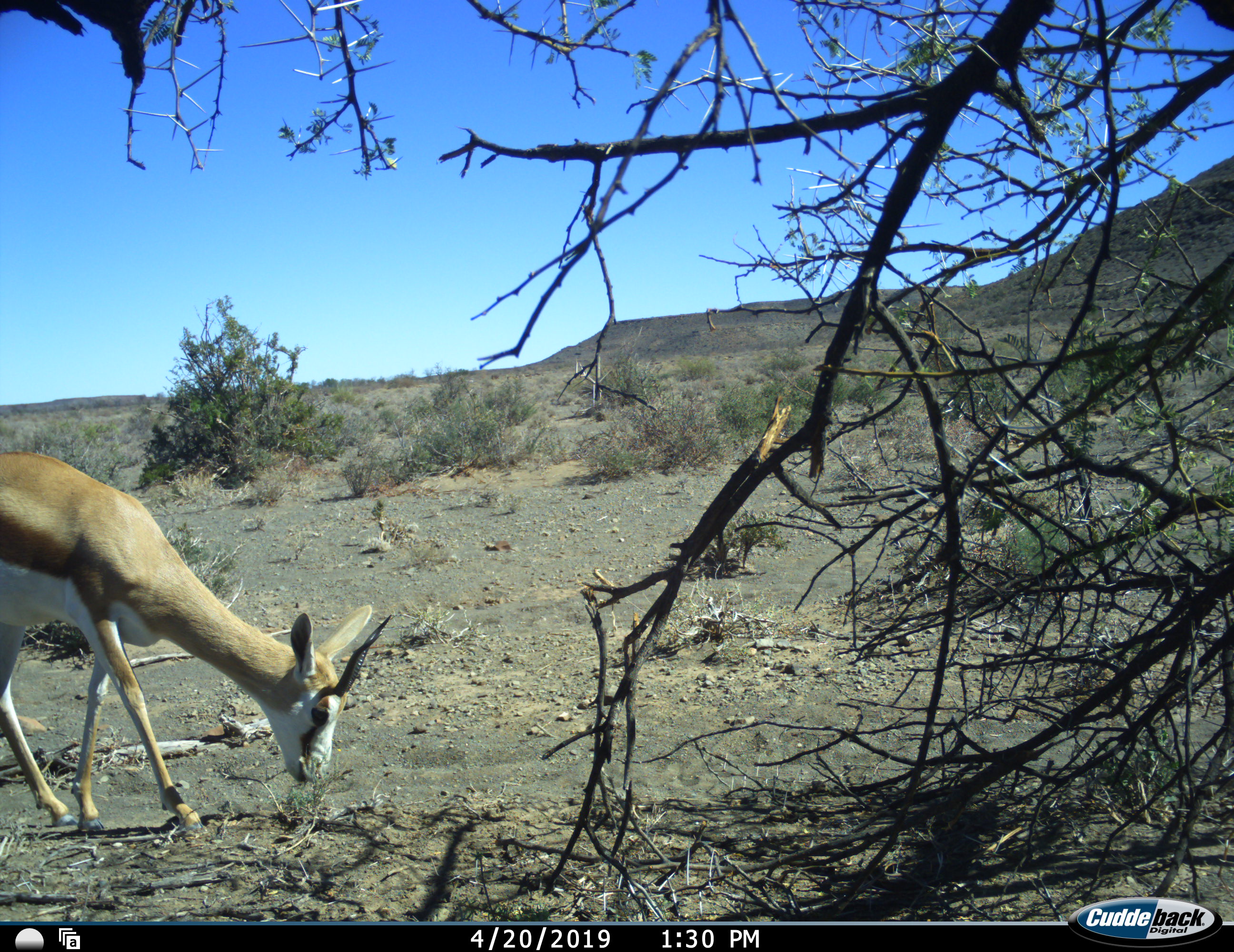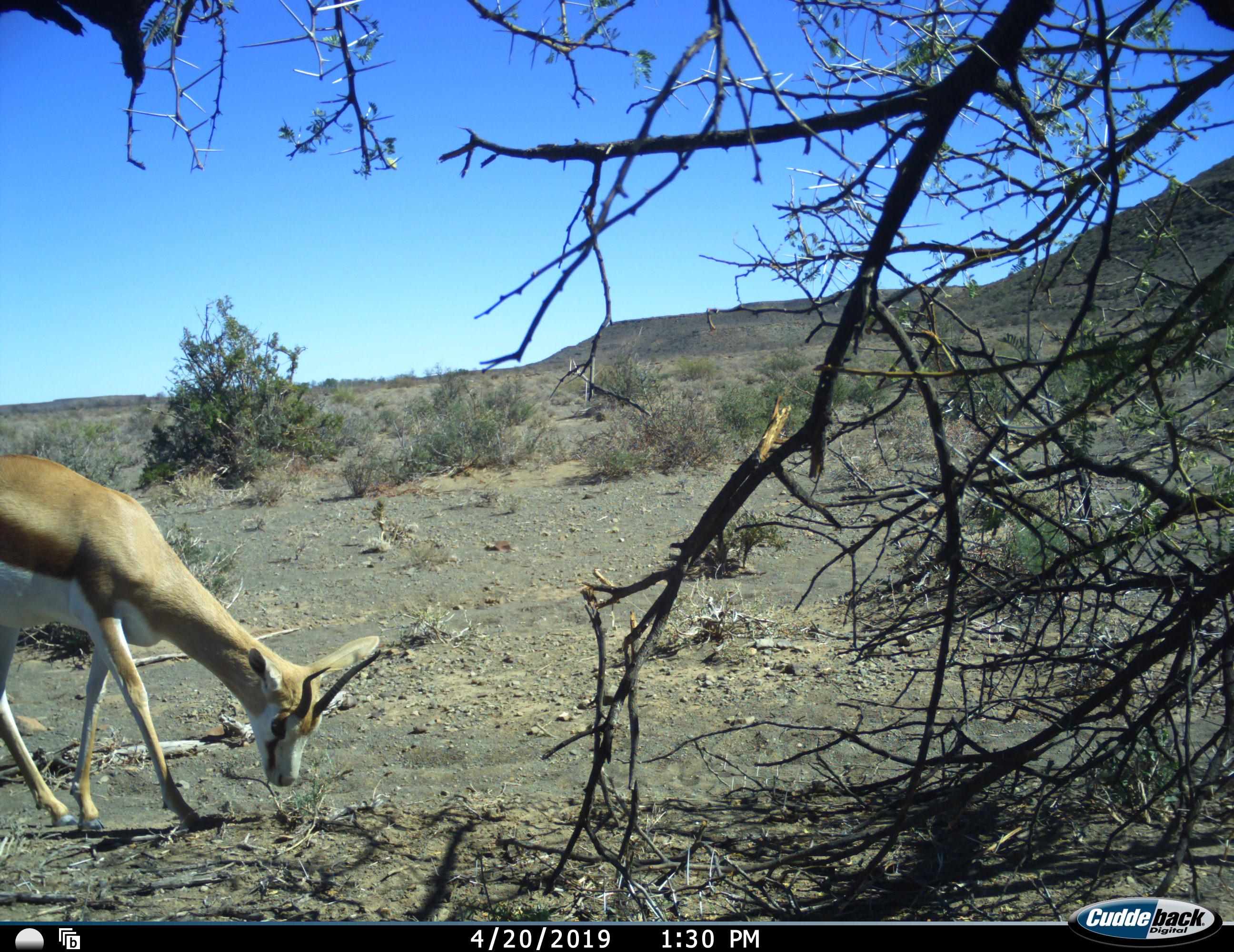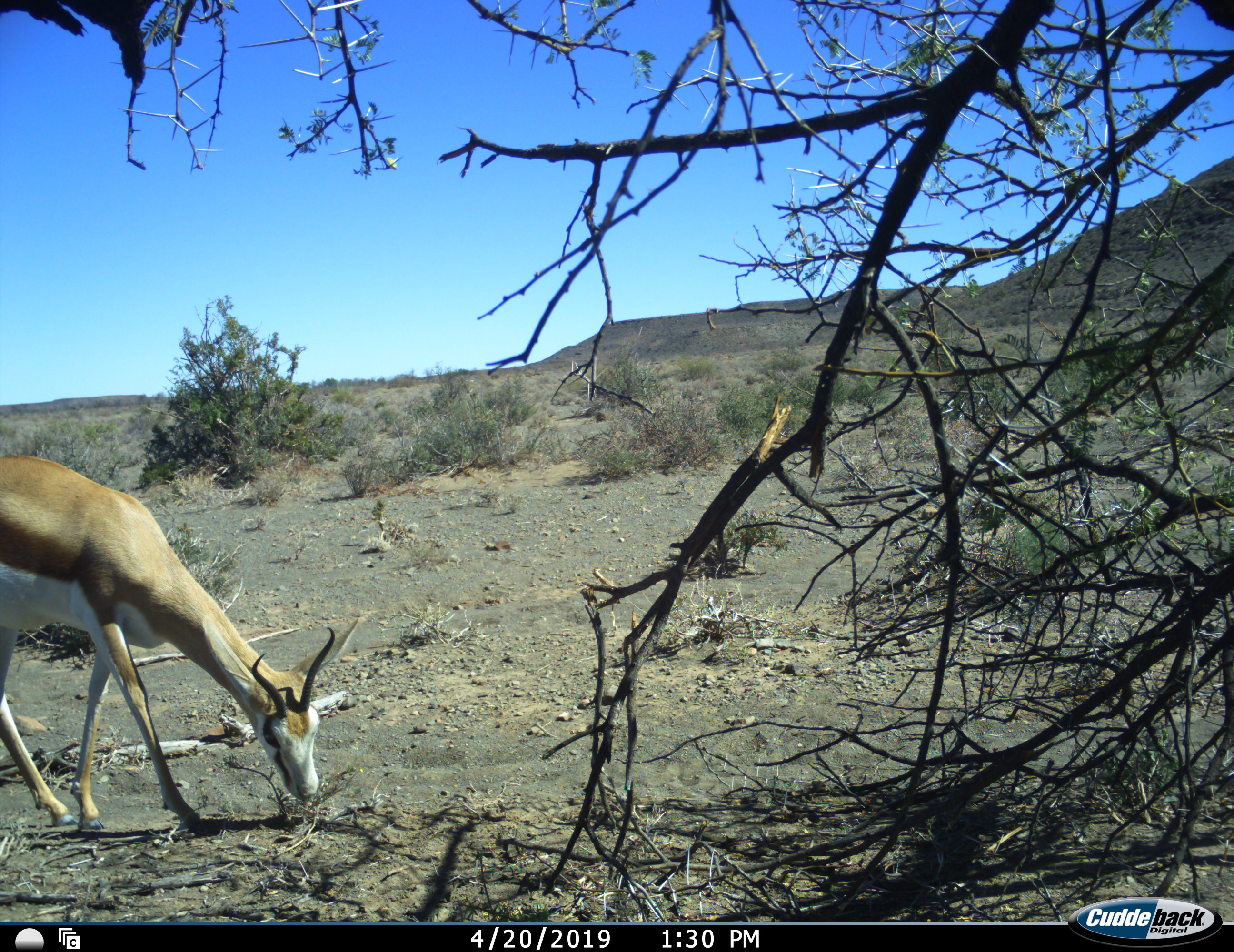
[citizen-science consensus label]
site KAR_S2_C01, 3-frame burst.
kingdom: Animalia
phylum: Chordata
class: Mammalia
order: Artiodactyla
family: Bovidae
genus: Antidorcas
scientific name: Antidorcas marsupialis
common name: springbok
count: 1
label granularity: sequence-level